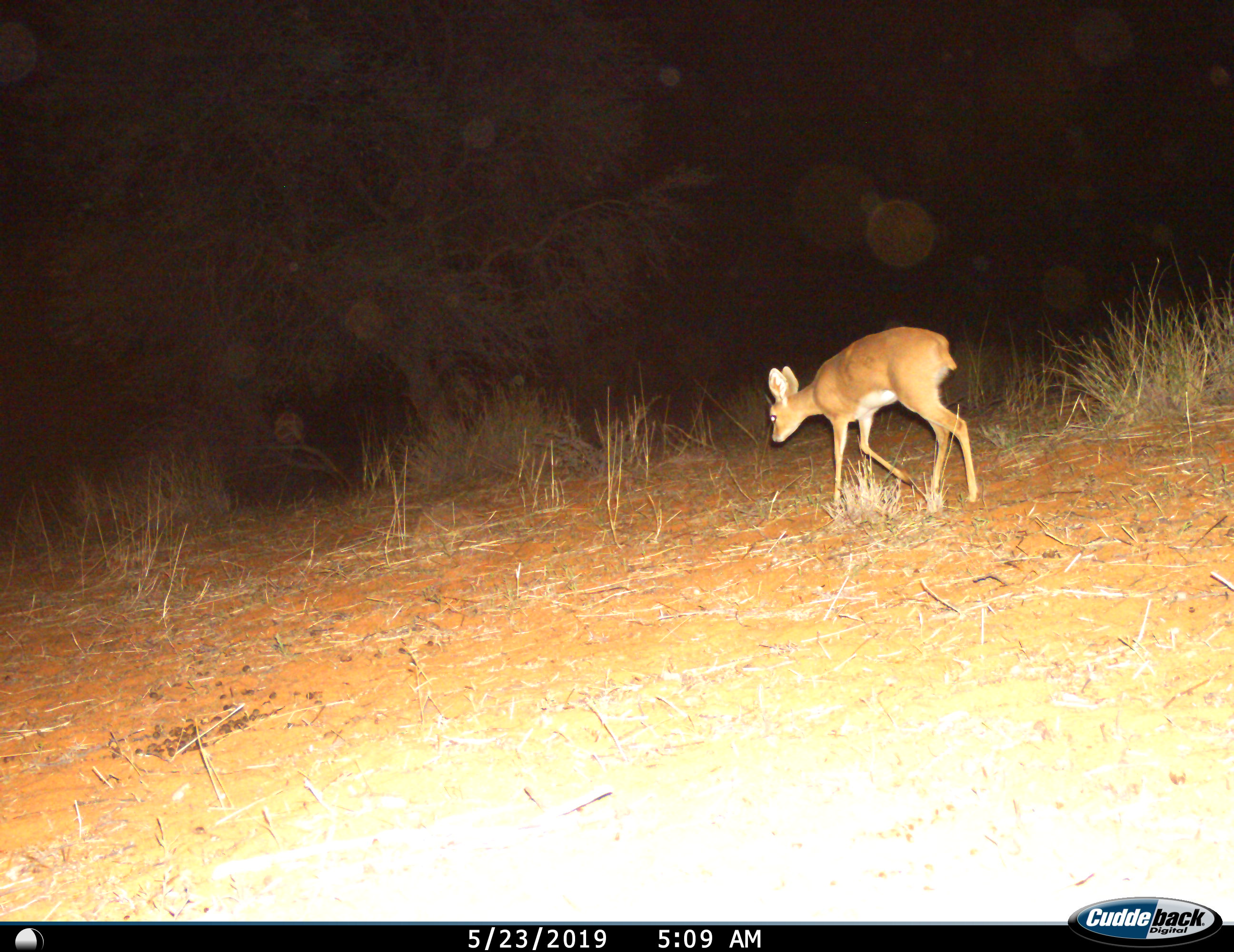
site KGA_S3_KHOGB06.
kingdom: Animalia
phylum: Chordata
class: Mammalia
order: Artiodactyla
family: Bovidae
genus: Raphicerus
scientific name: Raphicerus campestris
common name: steenbok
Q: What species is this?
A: Steenbok (Raphicerus campestris).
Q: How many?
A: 1.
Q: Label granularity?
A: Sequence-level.